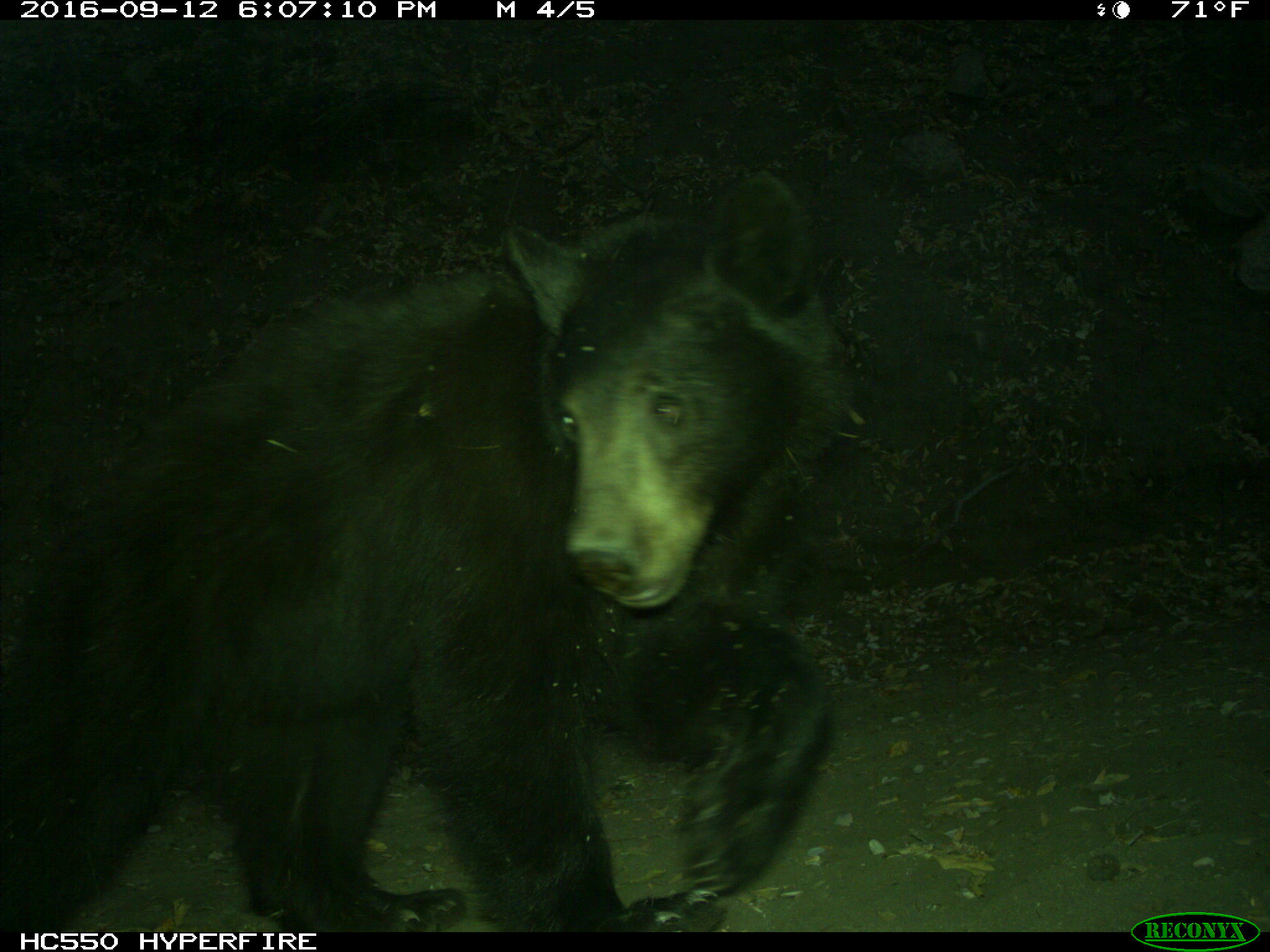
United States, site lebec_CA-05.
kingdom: Animalia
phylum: Chordata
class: Mammalia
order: Carnivora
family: Ursidae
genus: Ursus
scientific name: Ursus americanus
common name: american black bear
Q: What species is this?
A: Ursus americanus (american black bear).